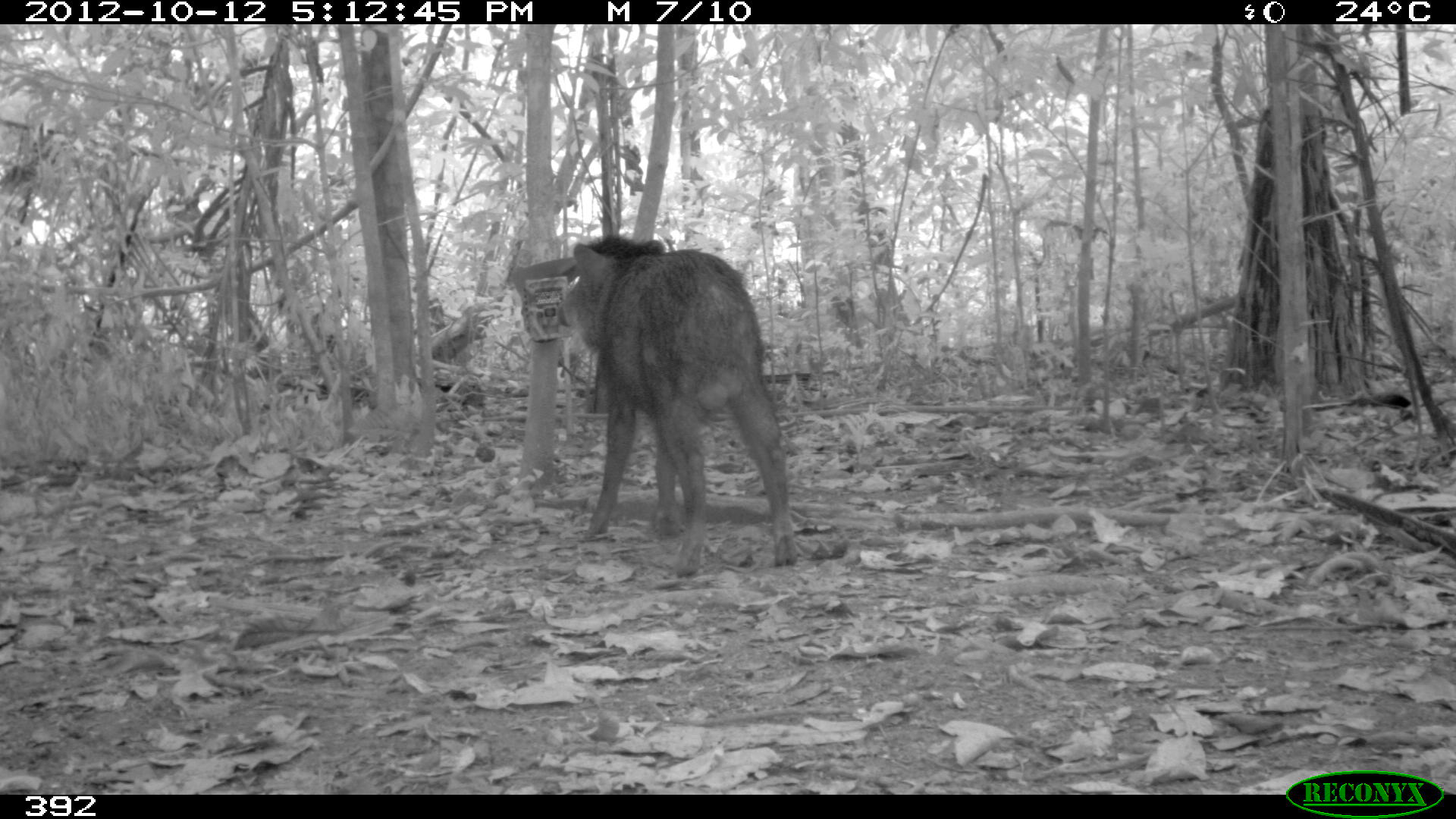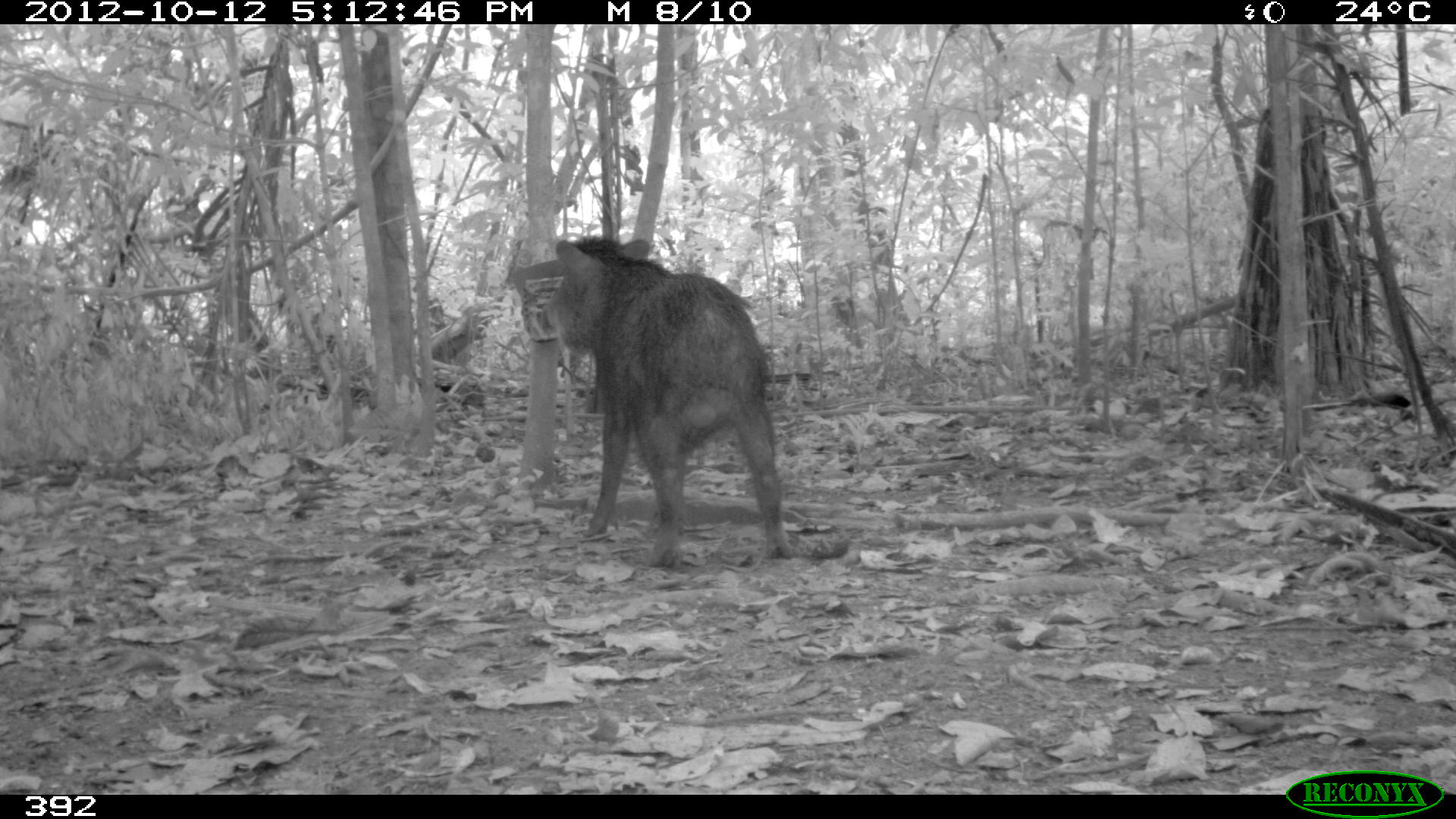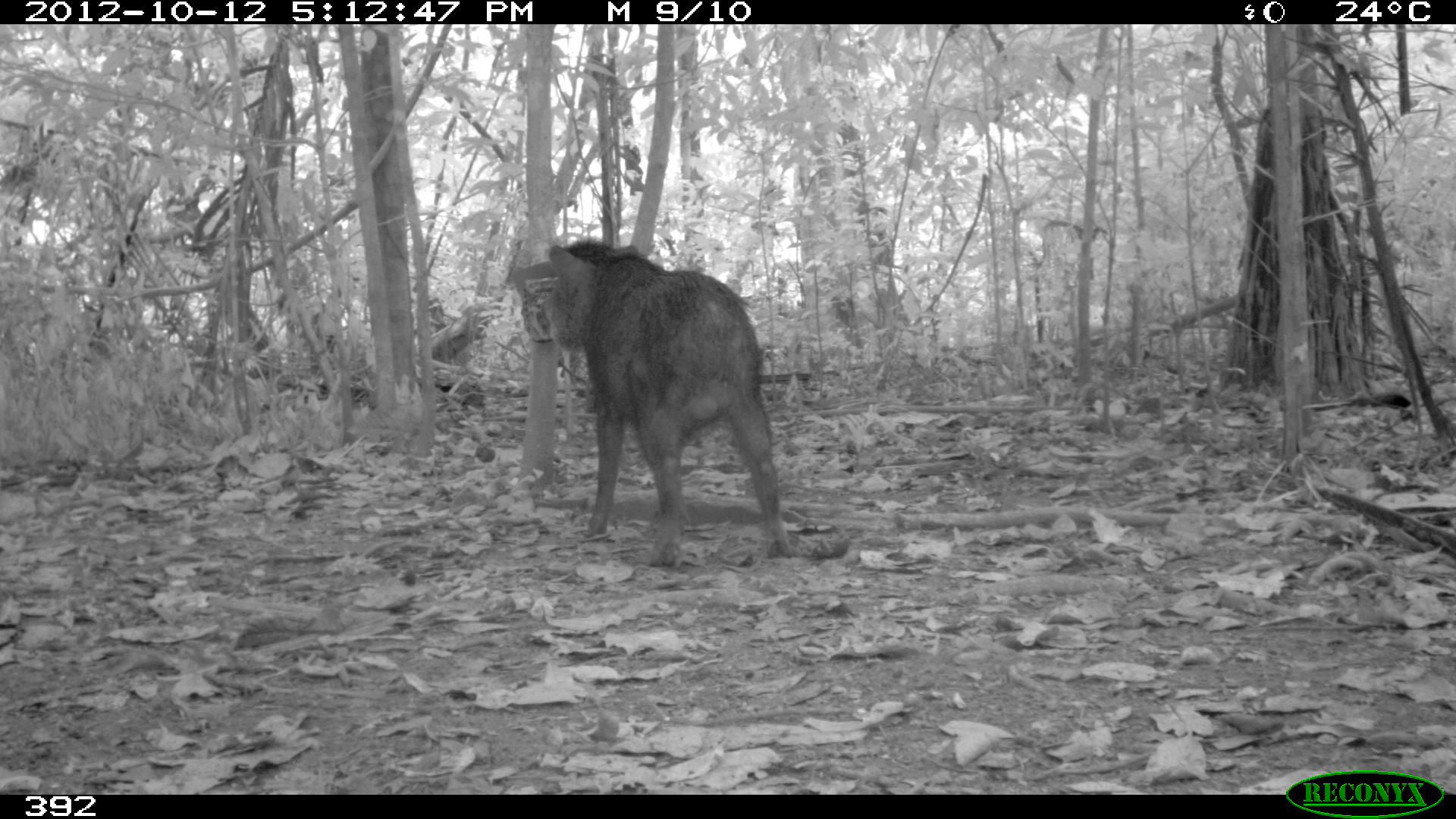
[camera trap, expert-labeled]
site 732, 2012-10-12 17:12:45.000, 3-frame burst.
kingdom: Animalia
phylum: Chordata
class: Mammalia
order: Artiodactyla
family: Tayassuidae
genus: Tayassu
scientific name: Tayassu pecari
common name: white-lipped peccary